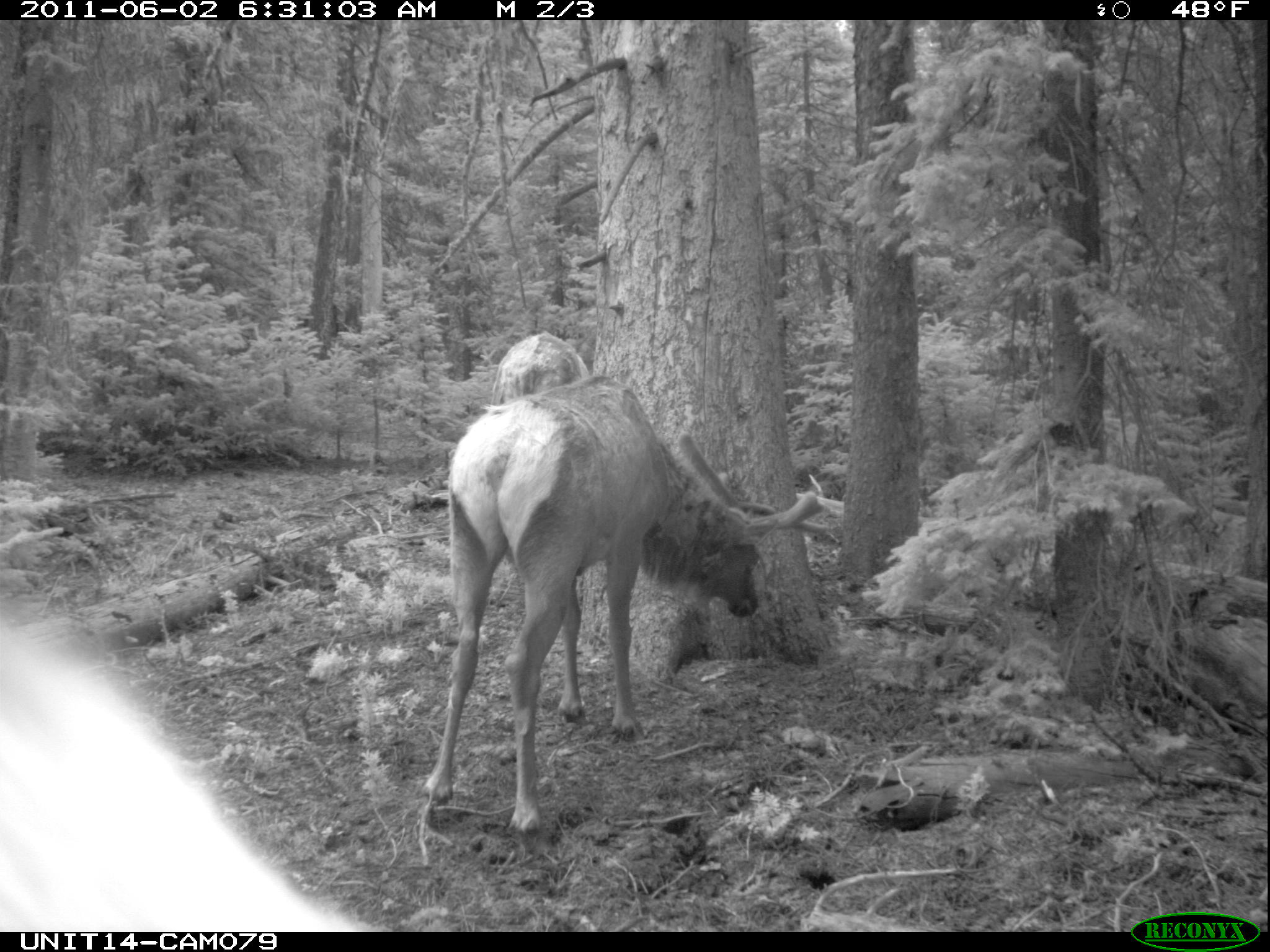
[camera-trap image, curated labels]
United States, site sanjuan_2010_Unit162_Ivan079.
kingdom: Animalia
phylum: Chordata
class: Mammalia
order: Artiodactyla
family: Cervidae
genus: Cervus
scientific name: Cervus elaphus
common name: red deer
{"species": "Cervus elaphus (red deer)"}